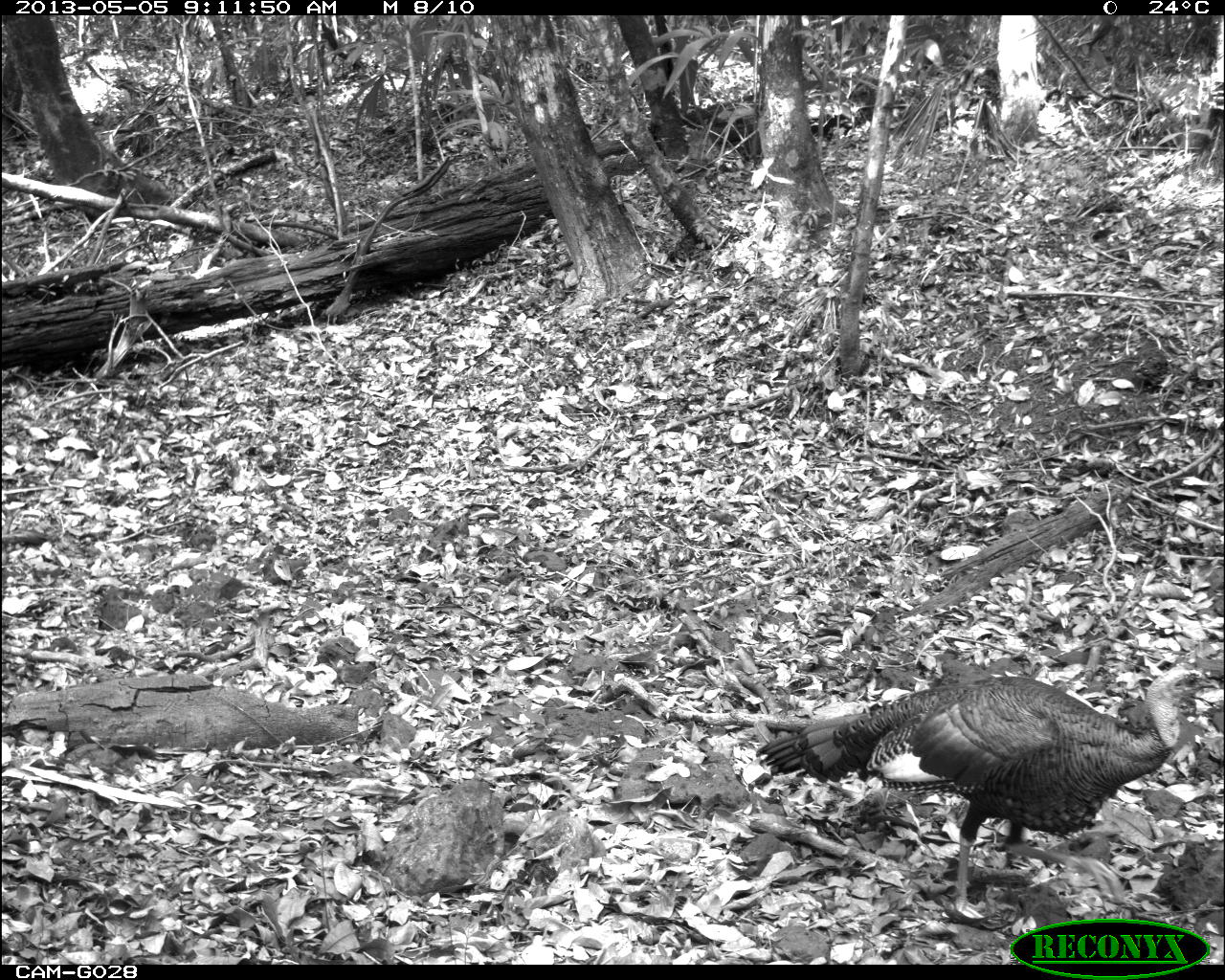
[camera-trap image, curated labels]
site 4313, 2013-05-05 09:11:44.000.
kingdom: Animalia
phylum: Chordata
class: Aves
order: Galliformes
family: Phasianidae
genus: Meleagris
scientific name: Meleagris ocellata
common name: ocellated turkey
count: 1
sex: male